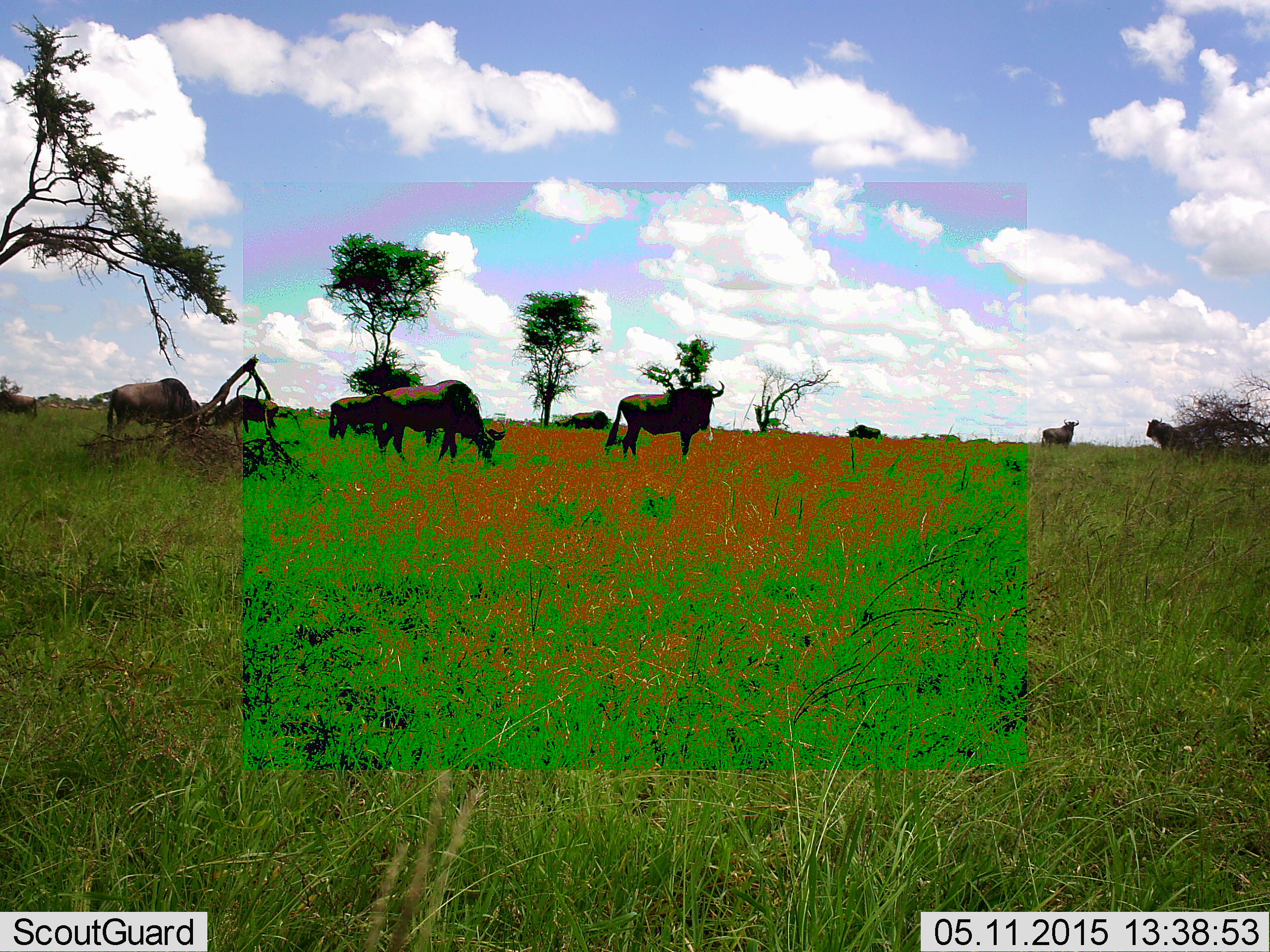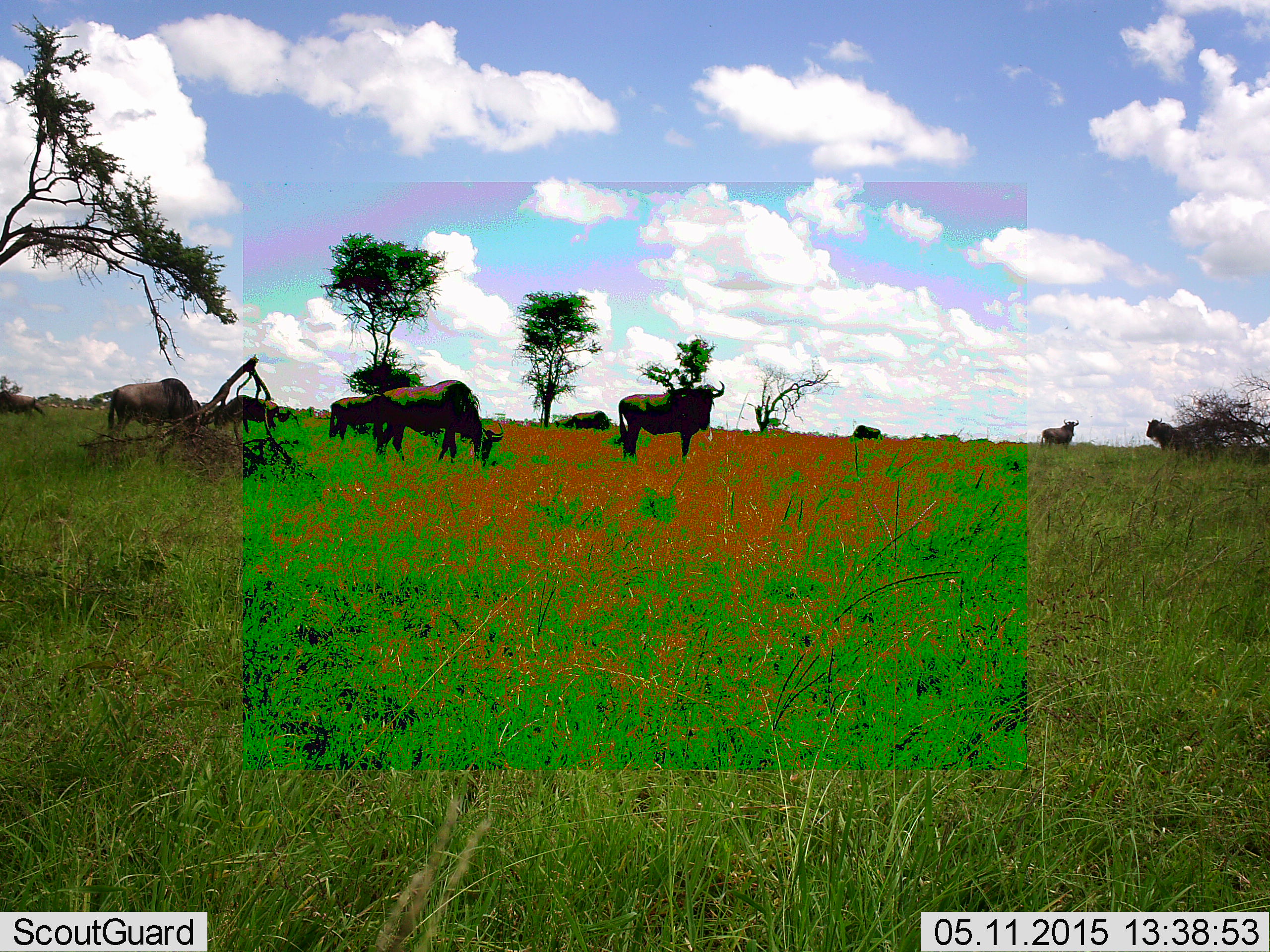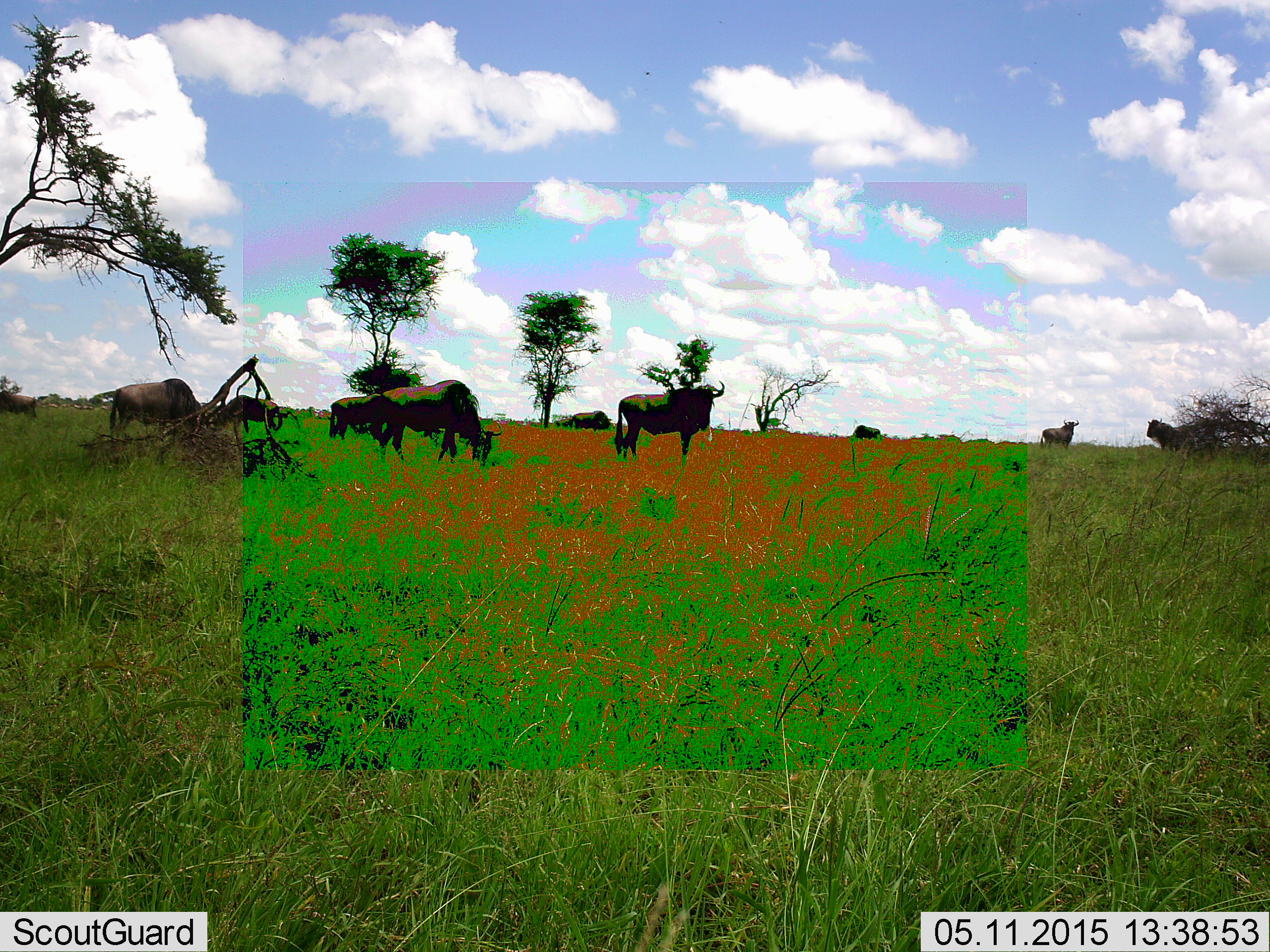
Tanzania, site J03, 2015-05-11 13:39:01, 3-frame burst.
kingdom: Animalia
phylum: Chordata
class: Mammalia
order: Artiodactyla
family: Bovidae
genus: Connochaetes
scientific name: Connochaetes taurinus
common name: blue wildebeest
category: wildebeest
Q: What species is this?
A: Wildebeest (blue wildebeest) (Connochaetes taurinus).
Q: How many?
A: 10.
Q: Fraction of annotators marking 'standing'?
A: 100%.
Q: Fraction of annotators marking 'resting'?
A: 0%.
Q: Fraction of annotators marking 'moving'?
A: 20%.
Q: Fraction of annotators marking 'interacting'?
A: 0%.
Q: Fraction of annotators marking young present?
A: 0%.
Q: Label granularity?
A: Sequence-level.